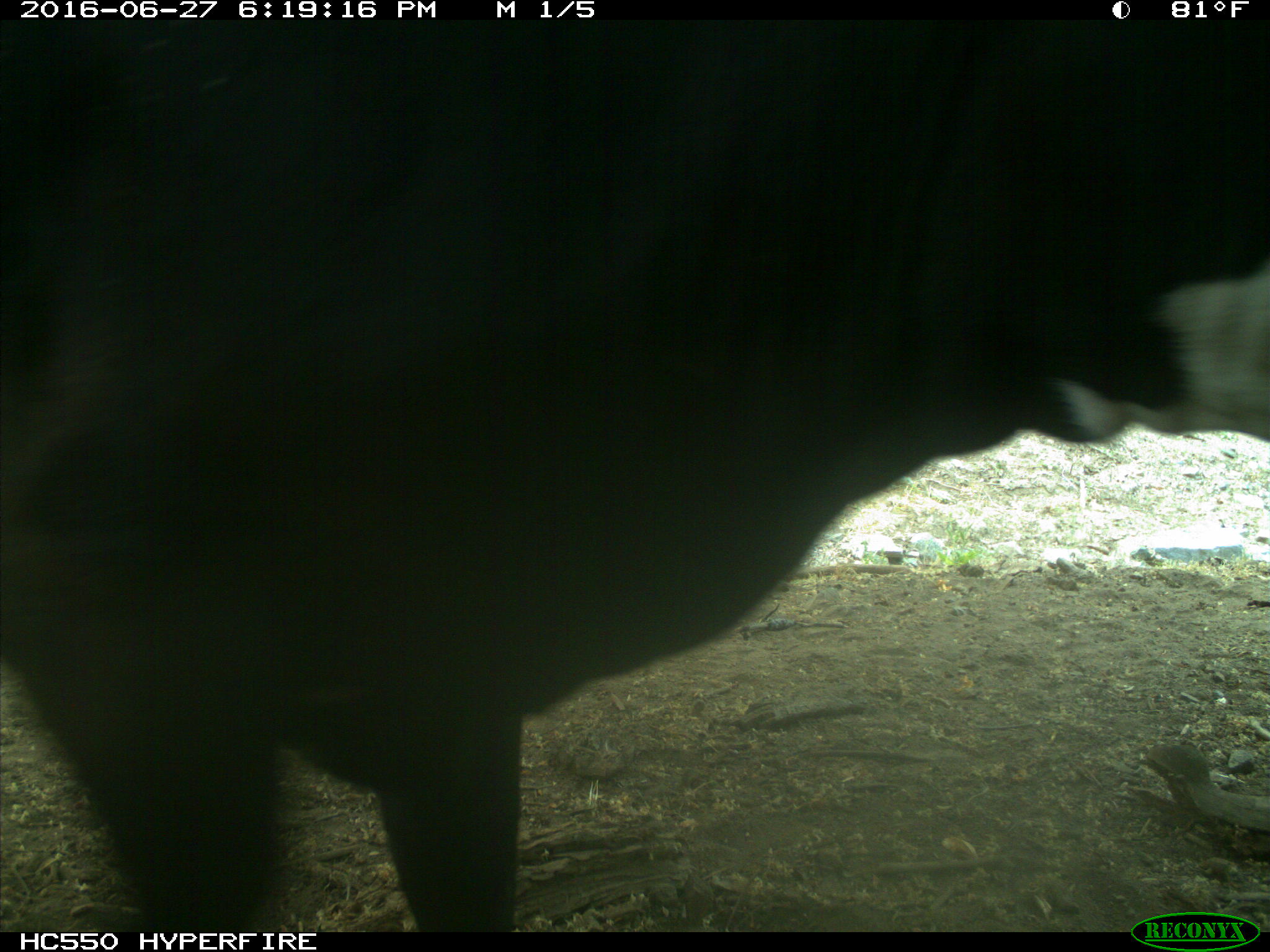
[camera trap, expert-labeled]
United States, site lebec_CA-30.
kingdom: Animalia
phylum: Chordata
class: Mammalia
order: Artiodactyla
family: Bovidae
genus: Bos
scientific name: Bos taurus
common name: domestic cow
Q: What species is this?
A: Bos taurus (domestic cow).